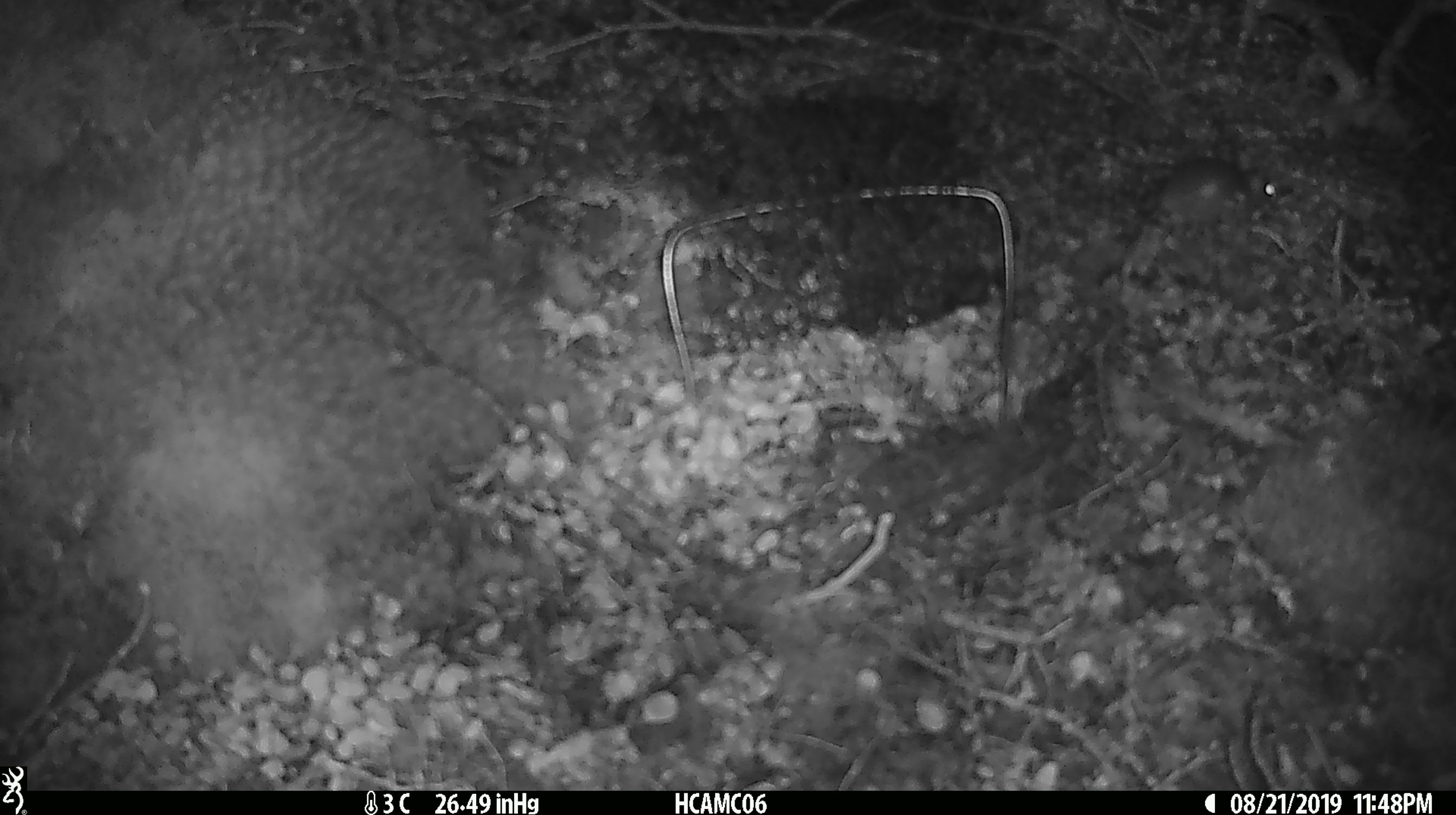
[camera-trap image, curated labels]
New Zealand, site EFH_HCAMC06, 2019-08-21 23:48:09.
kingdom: Animalia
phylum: Chordata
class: Mammalia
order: Rodentia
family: Muridae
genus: Mus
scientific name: Mus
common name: mouse